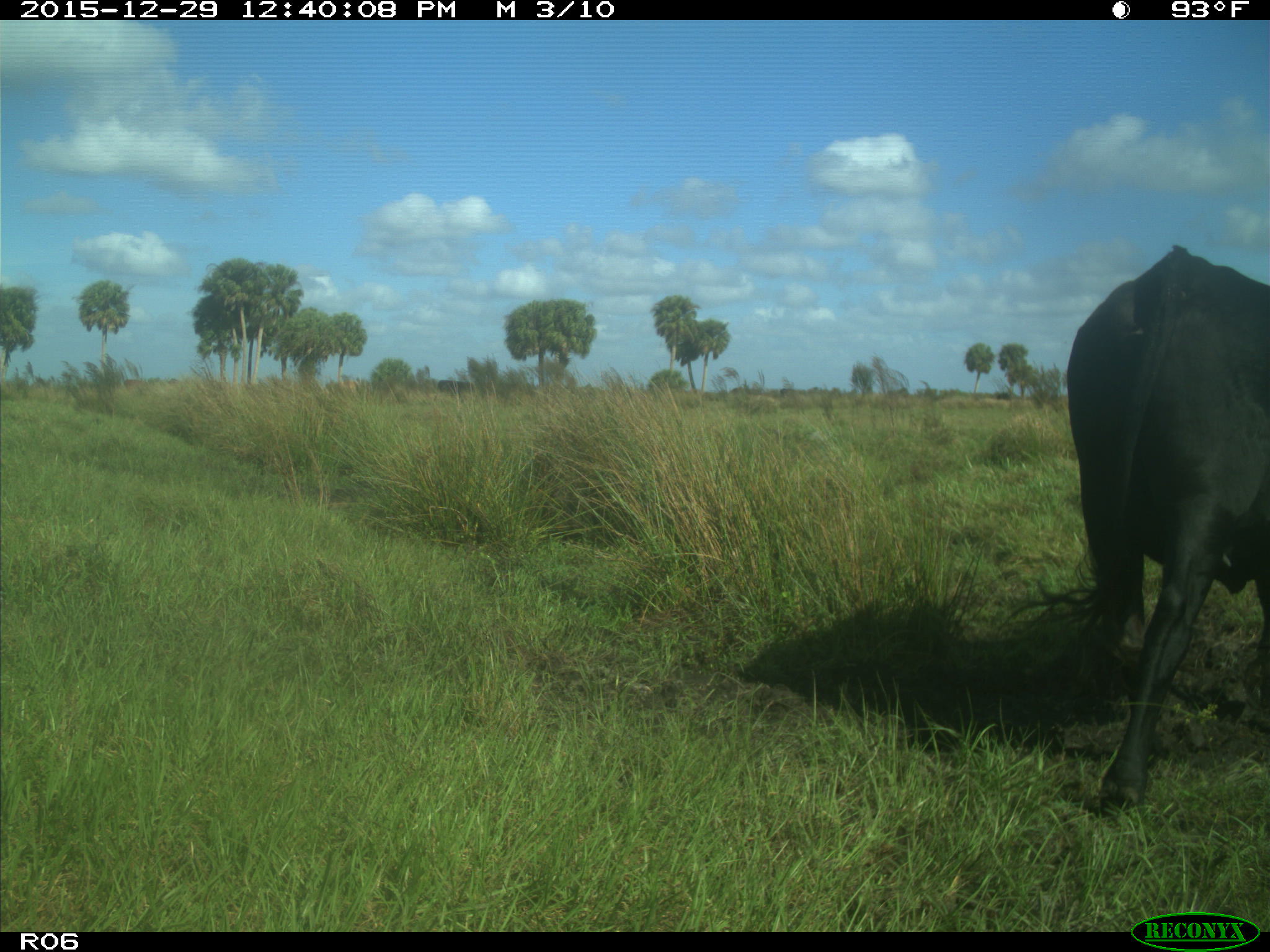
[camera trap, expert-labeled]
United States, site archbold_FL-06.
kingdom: Animalia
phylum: Chordata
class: Mammalia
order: Artiodactyla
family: Bovidae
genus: Bos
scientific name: Bos taurus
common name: domestic cow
Bos taurus (domestic cow).